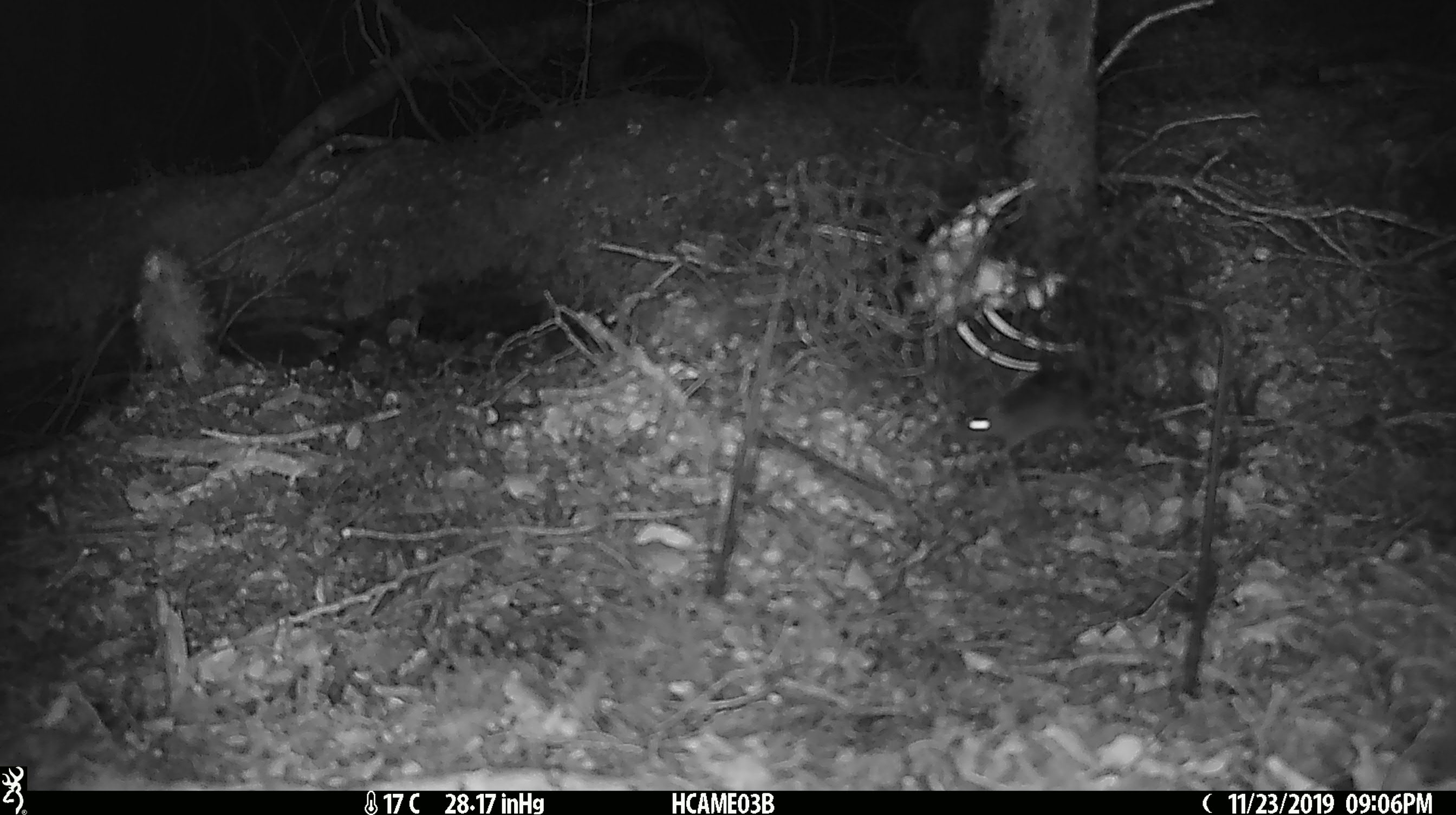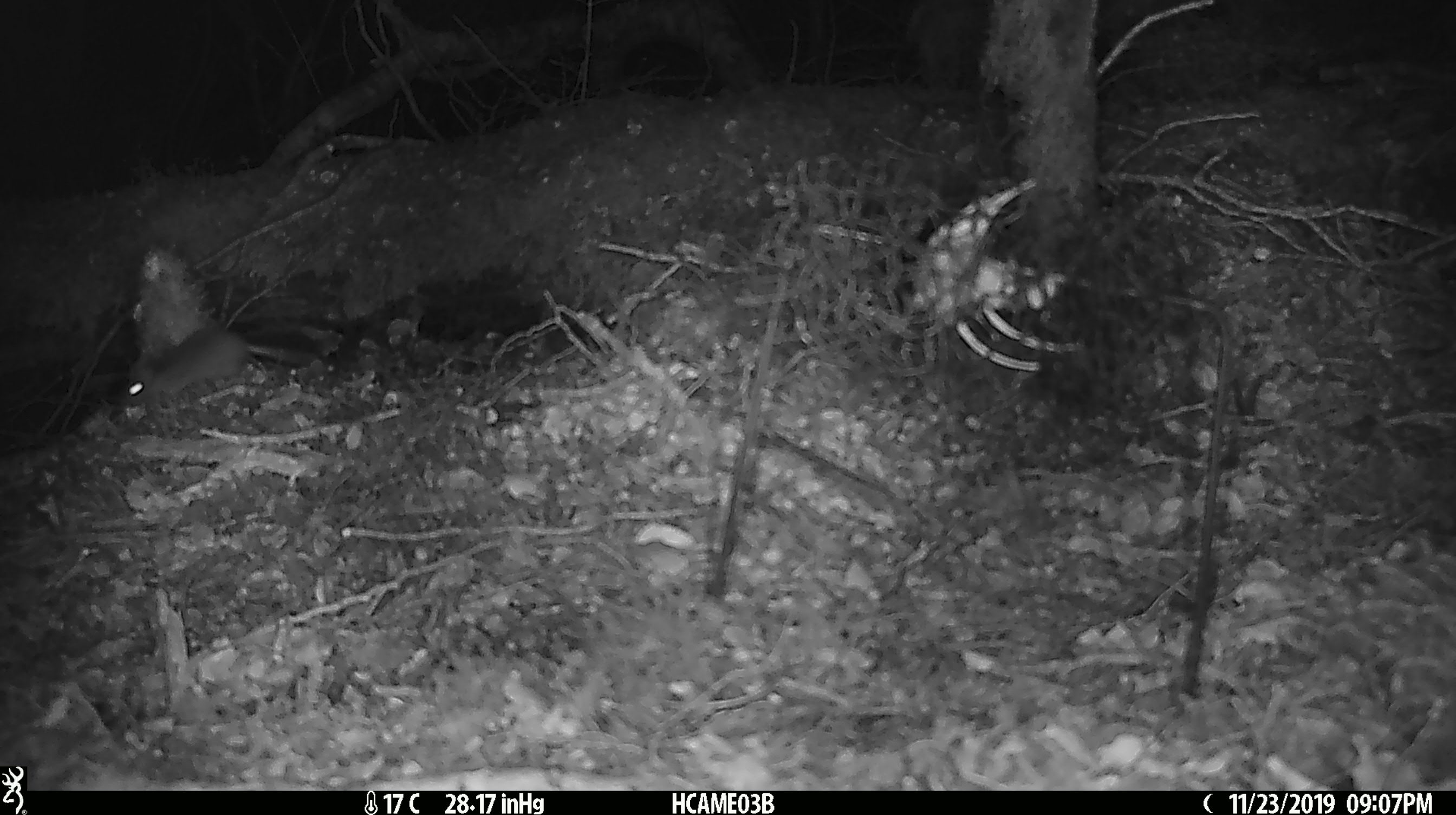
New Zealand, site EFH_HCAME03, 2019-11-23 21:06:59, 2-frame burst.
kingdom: Animalia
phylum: Chordata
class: Mammalia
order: Rodentia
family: Muridae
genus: Mus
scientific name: Mus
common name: mouse